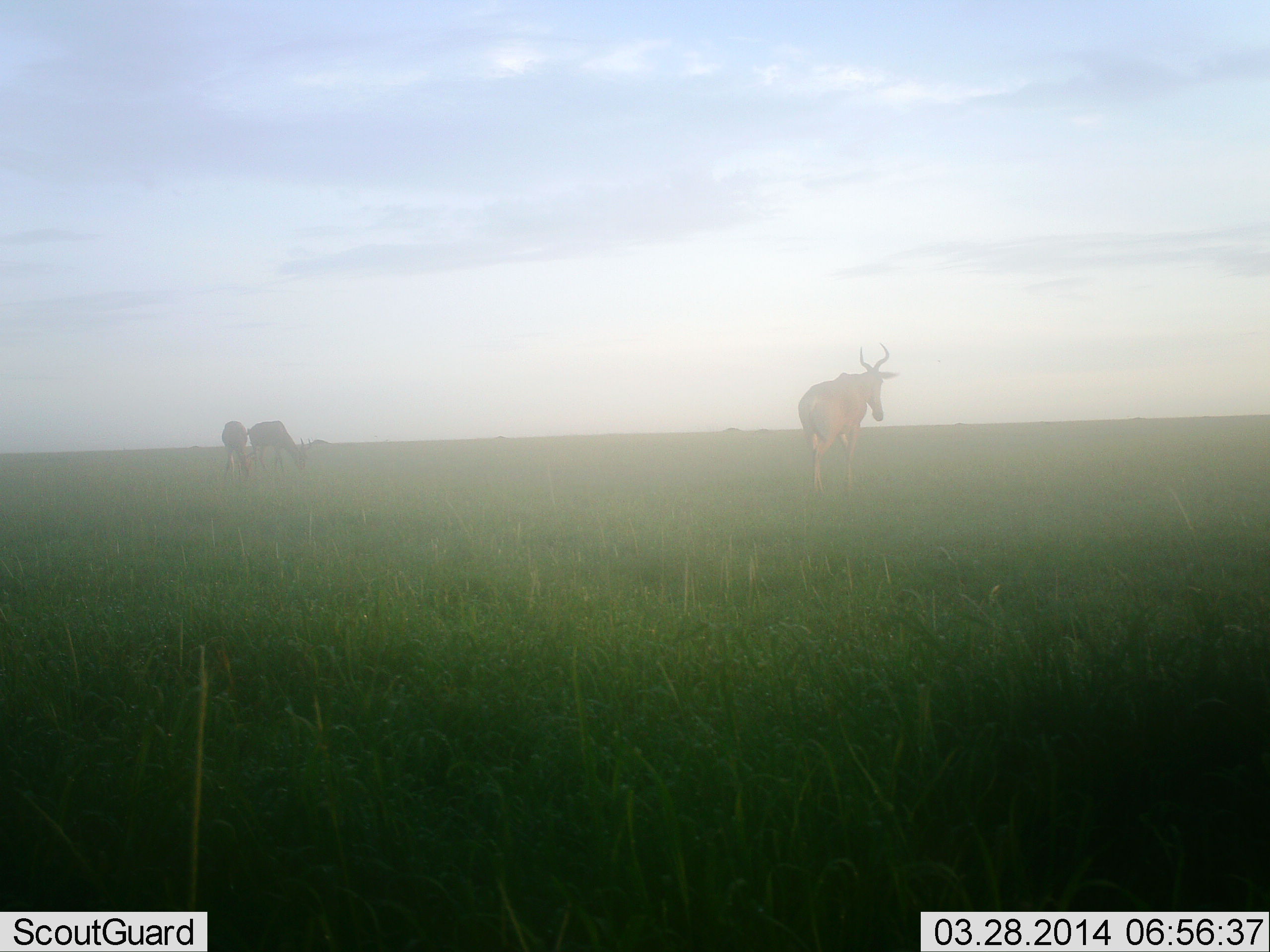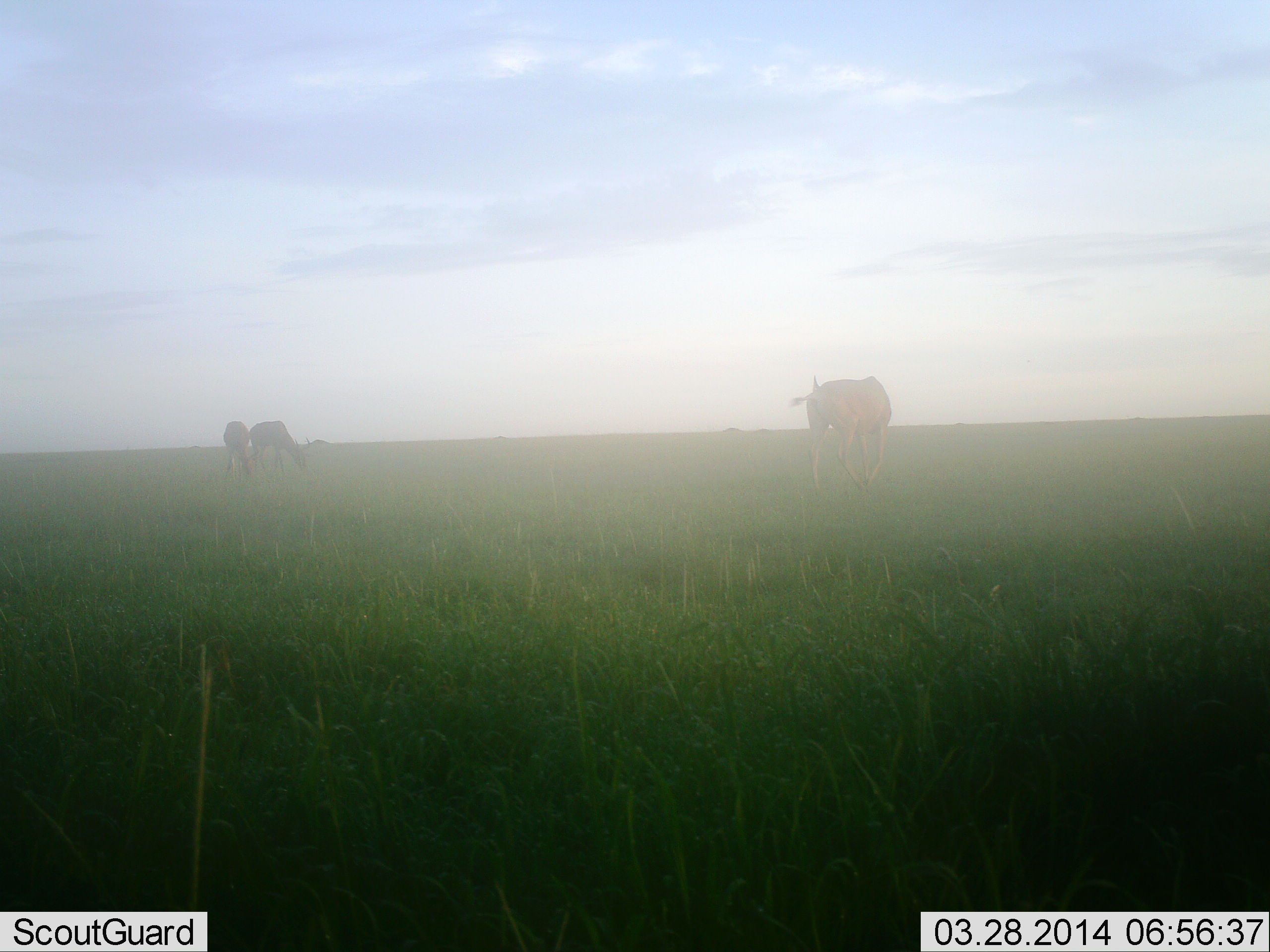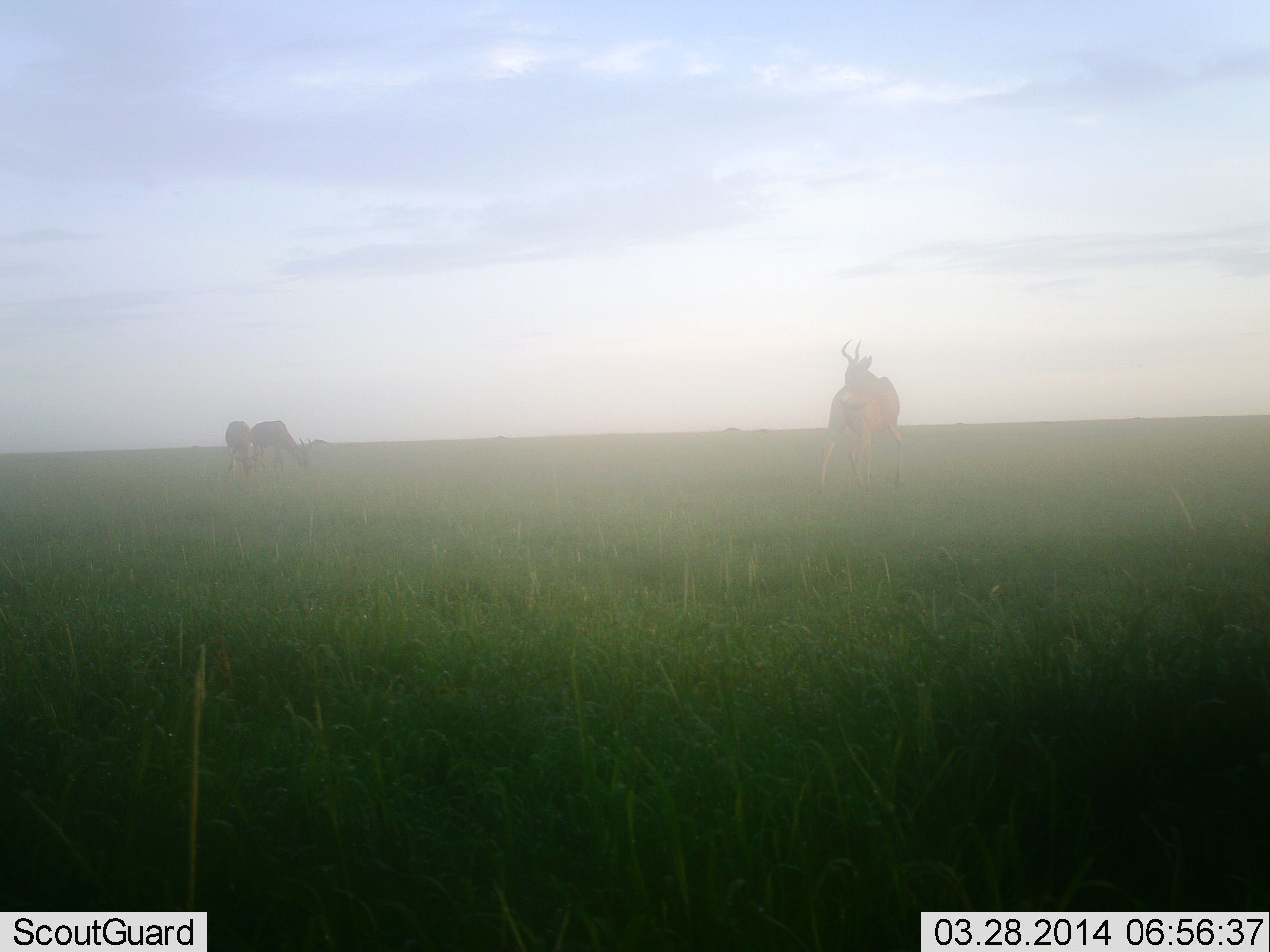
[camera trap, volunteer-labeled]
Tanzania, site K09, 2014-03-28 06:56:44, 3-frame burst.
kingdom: Animalia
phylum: Chordata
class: Mammalia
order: Artiodactyla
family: Bovidae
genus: Alcelaphus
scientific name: Alcelaphus buselaphus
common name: hartebeest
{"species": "hartebeest (Alcelaphus buselaphus)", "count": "3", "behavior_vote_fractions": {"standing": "56%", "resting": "4%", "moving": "18%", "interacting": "2%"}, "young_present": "0%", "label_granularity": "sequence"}